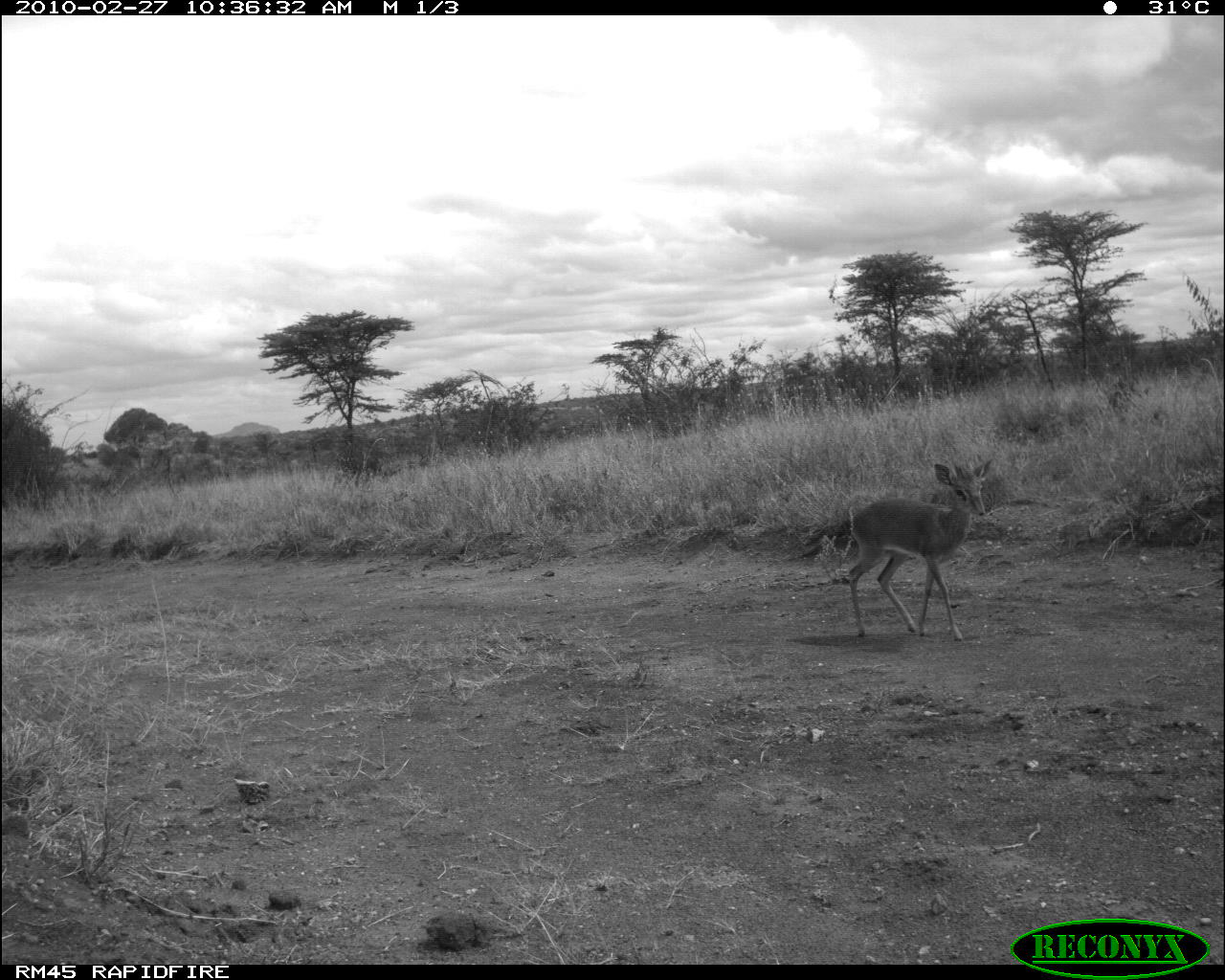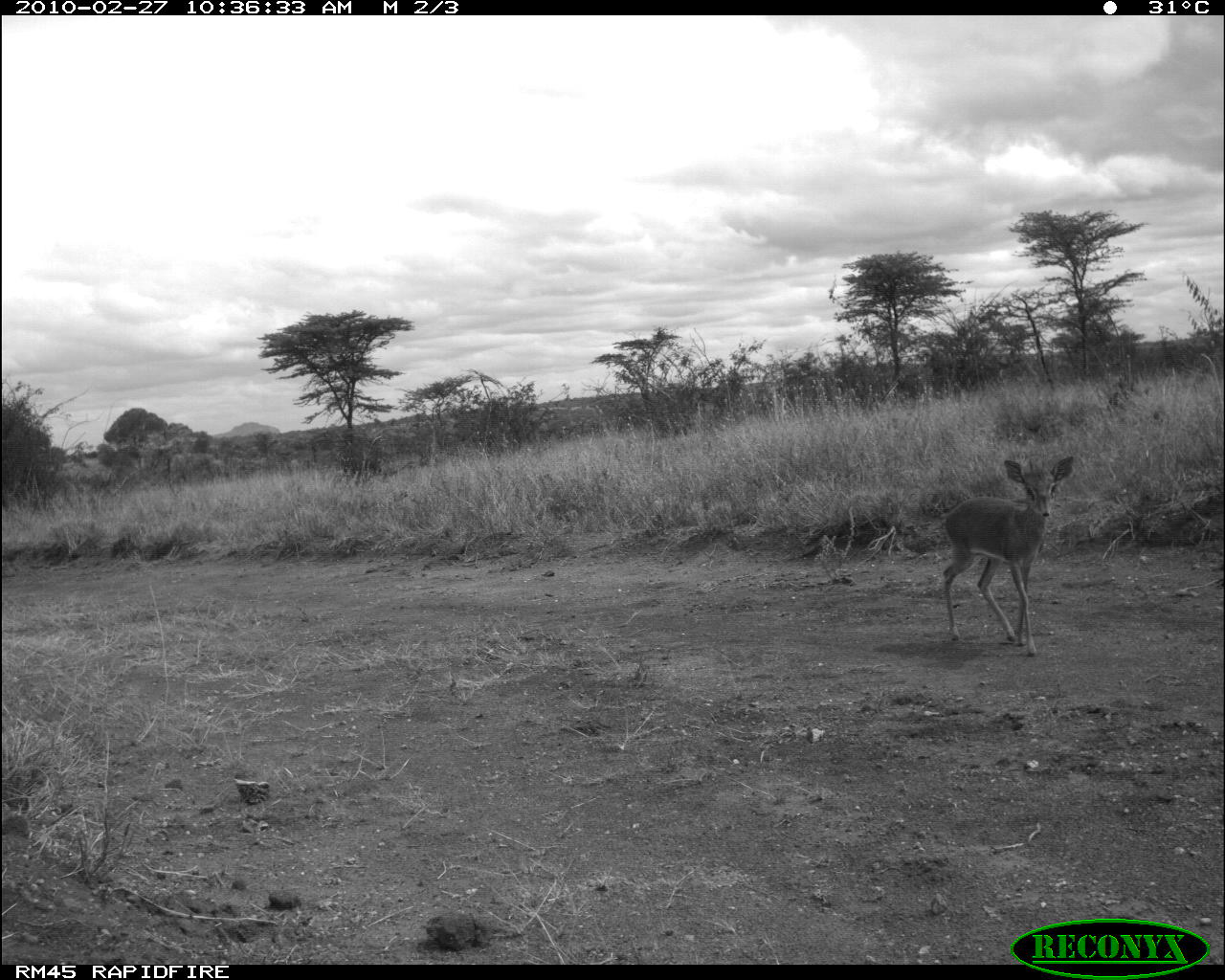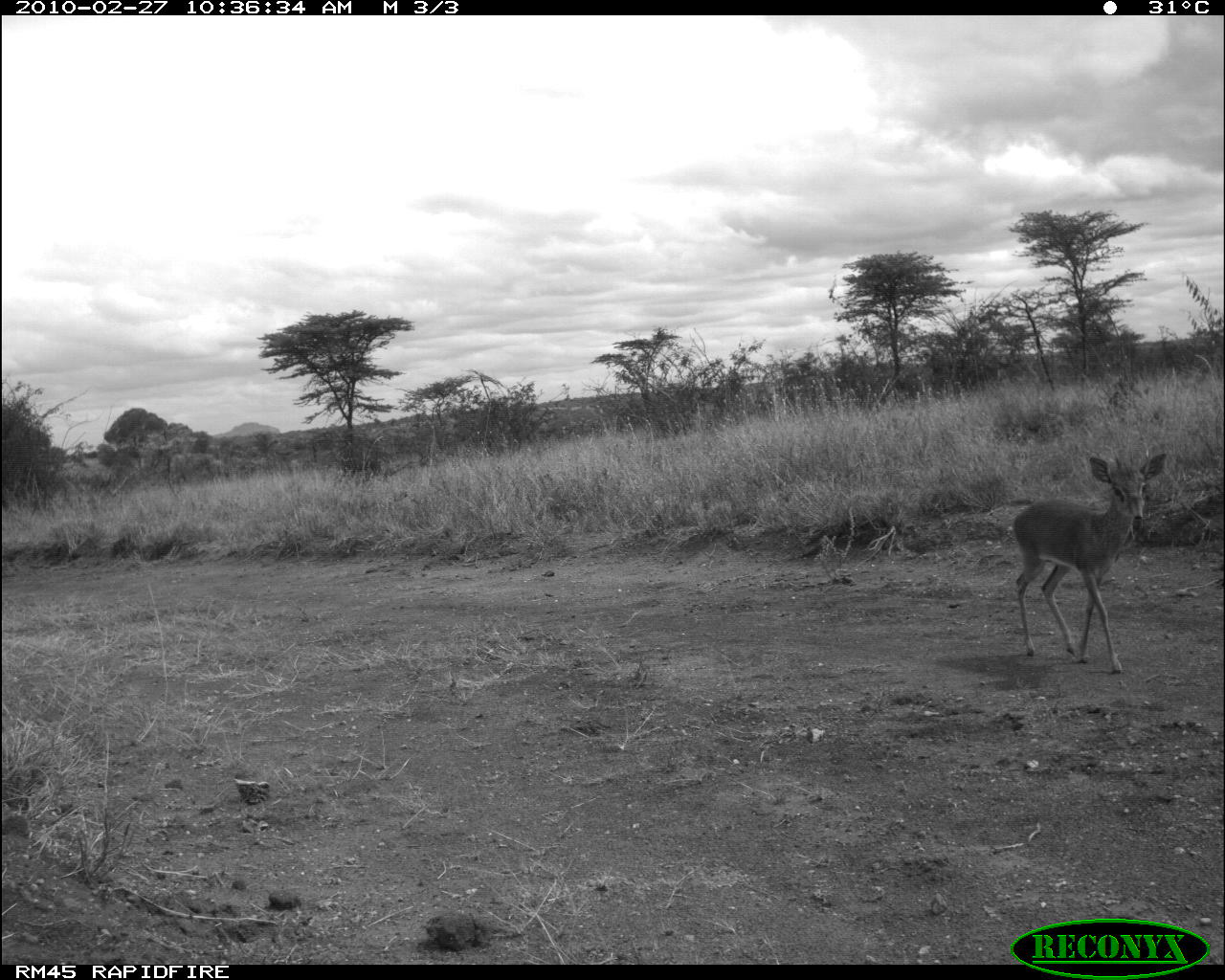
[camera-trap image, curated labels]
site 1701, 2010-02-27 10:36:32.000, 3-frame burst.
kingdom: Animalia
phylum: Chordata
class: Mammalia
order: Artiodactyla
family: Bovidae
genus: Madoqua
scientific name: Madoqua guentheri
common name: günther's dik-dik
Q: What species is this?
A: Madoqua guentheri (günther's dik-dik).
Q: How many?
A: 1.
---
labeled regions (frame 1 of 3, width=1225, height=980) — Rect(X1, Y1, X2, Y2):
madoqua guentheri: Rect(848, 460, 994, 644)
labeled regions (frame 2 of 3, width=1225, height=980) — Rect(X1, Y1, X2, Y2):
madoqua guentheri: Rect(941, 456, 1076, 658)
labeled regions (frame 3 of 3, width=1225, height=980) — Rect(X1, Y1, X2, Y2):
madoqua guentheri: Rect(1006, 452, 1168, 672)